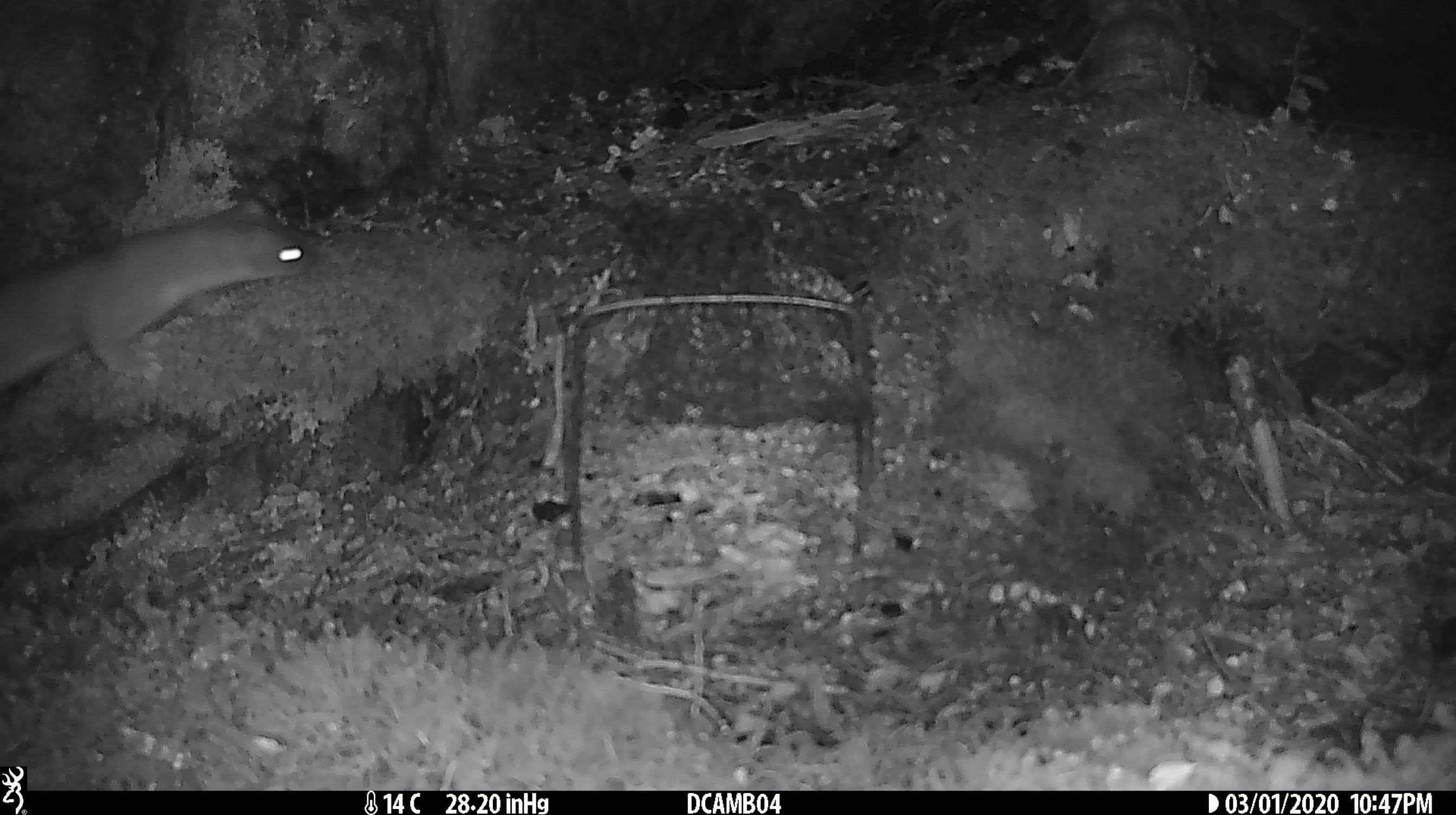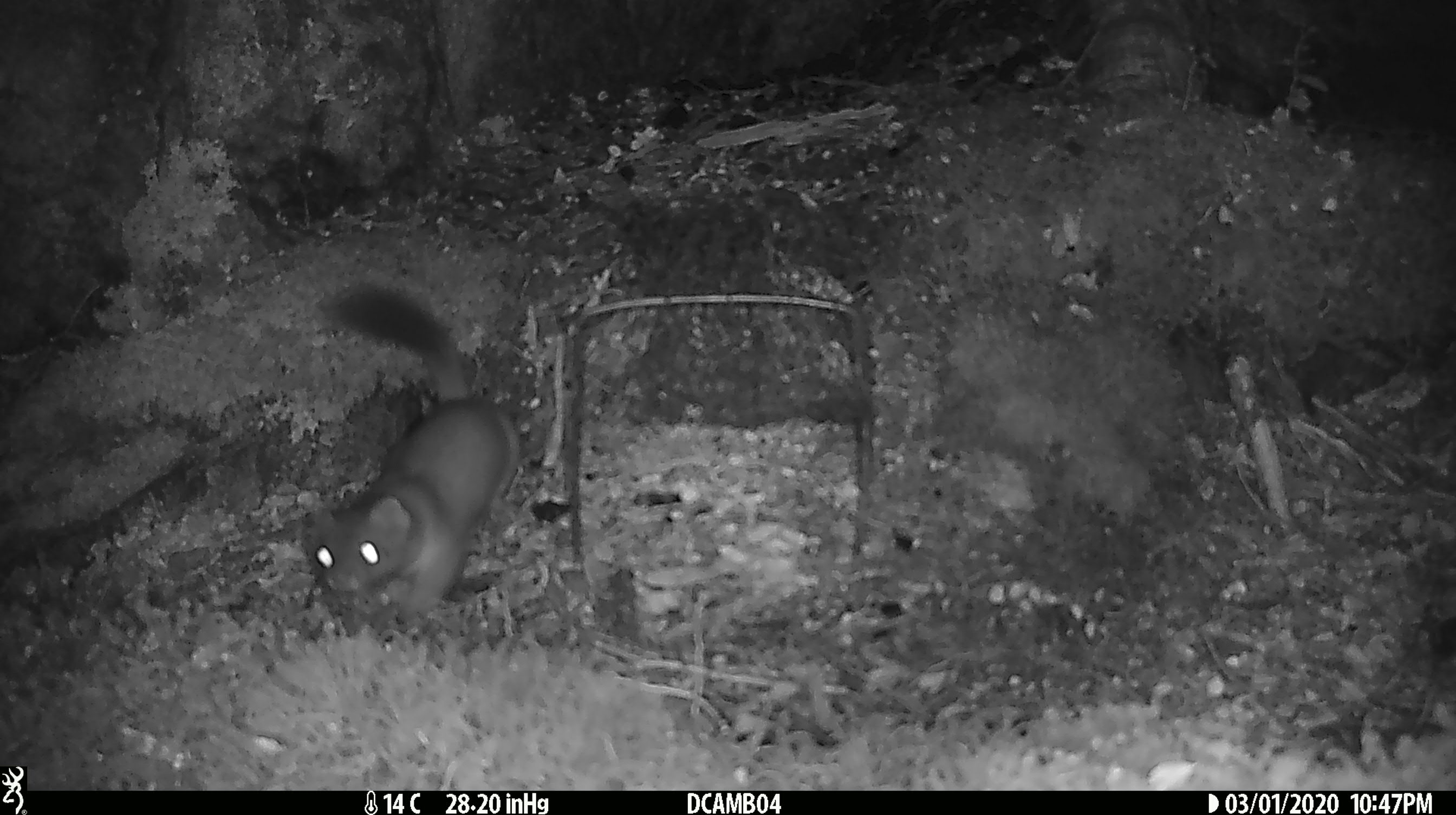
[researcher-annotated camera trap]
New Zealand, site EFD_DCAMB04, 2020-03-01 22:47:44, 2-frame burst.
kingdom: Animalia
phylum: Chordata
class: Mammalia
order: Carnivora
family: Mustelidae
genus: Mustela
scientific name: Mustela erminea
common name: stoat